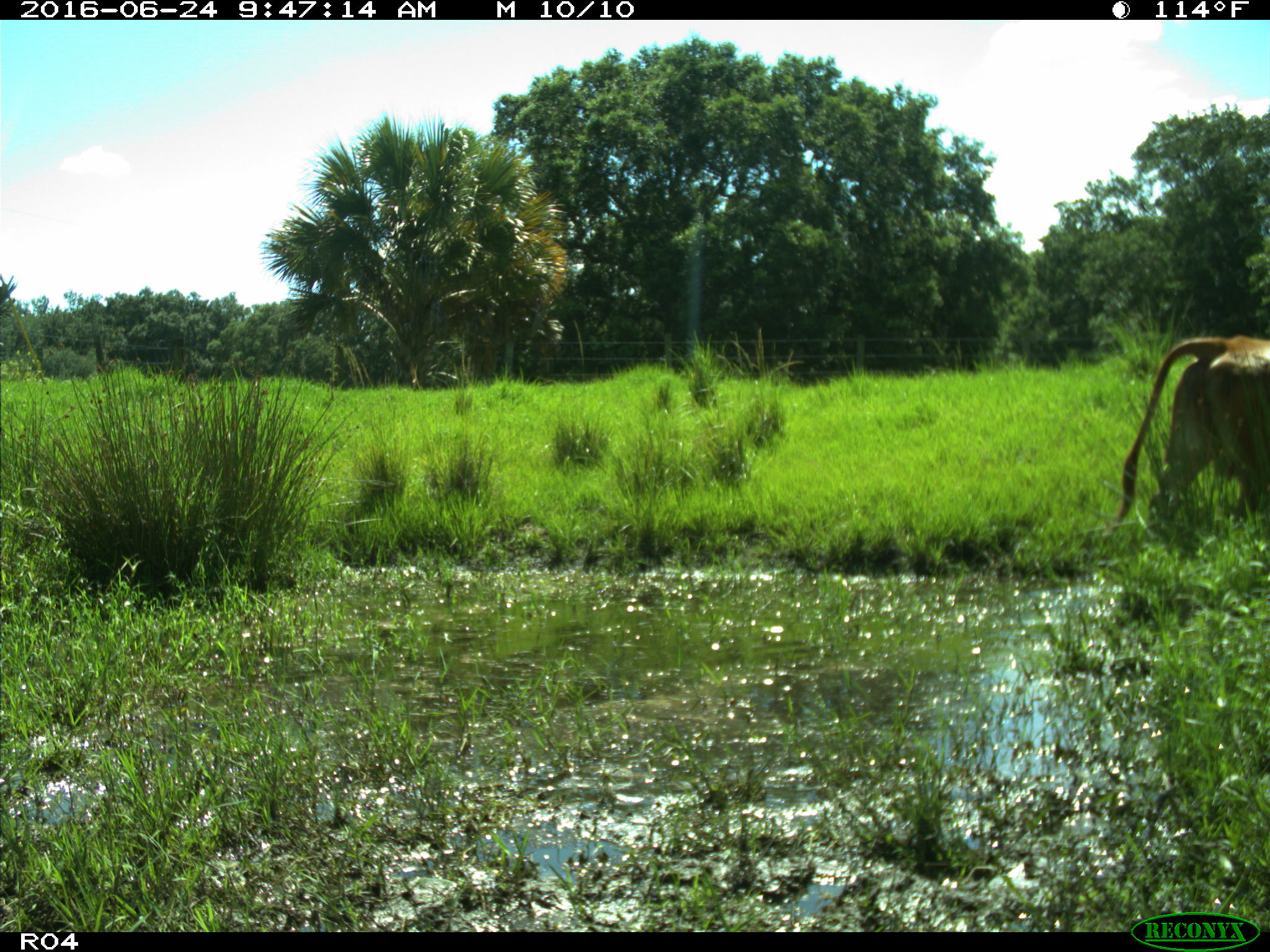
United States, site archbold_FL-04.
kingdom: Animalia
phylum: Chordata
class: Mammalia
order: Artiodactyla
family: Bovidae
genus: Bos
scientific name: Bos taurus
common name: domestic cow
Bos taurus (domestic cow).